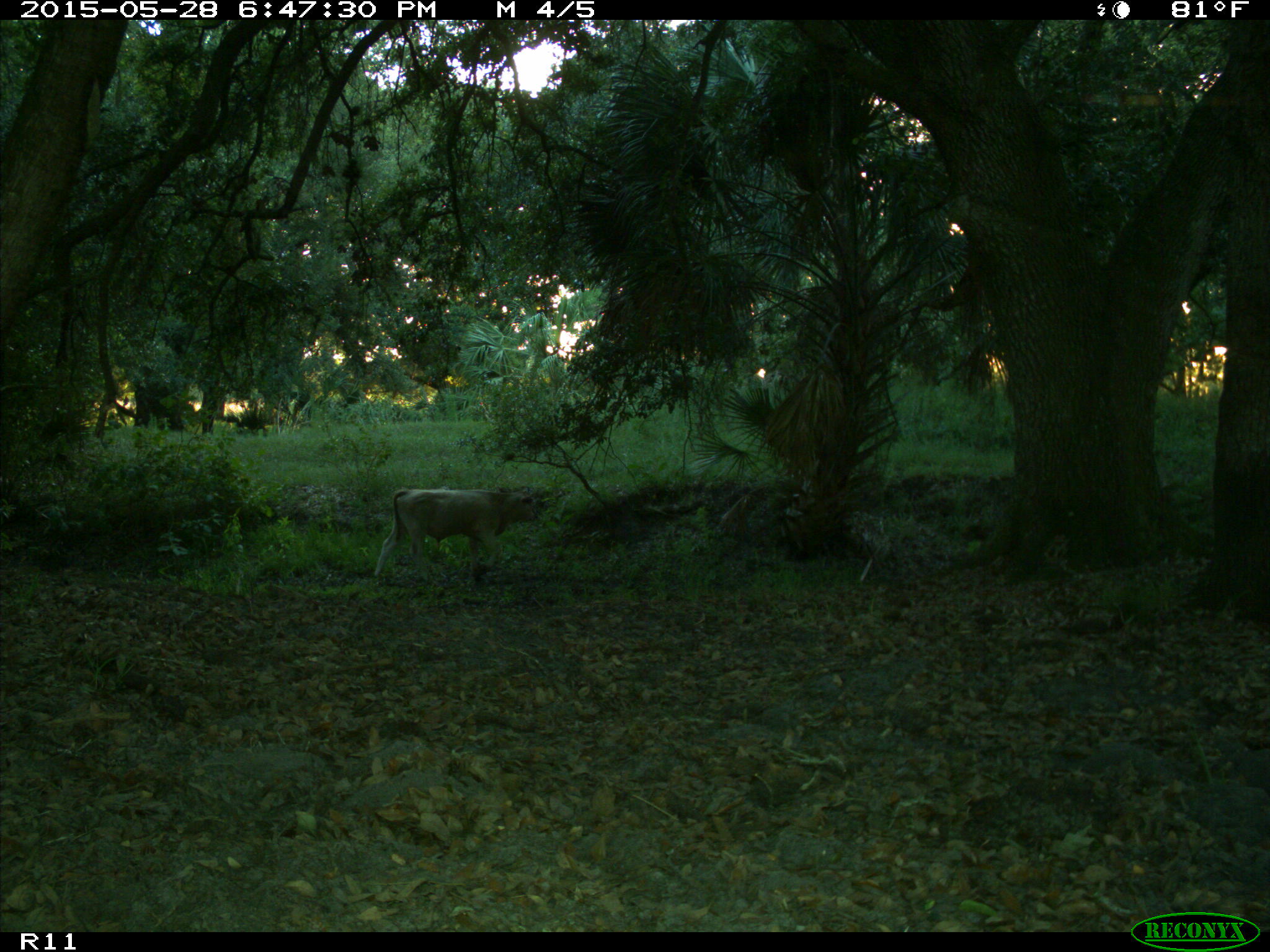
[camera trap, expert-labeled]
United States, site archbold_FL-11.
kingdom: Animalia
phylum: Chordata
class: Mammalia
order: Artiodactyla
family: Bovidae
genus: Bos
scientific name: Bos taurus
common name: domestic cow